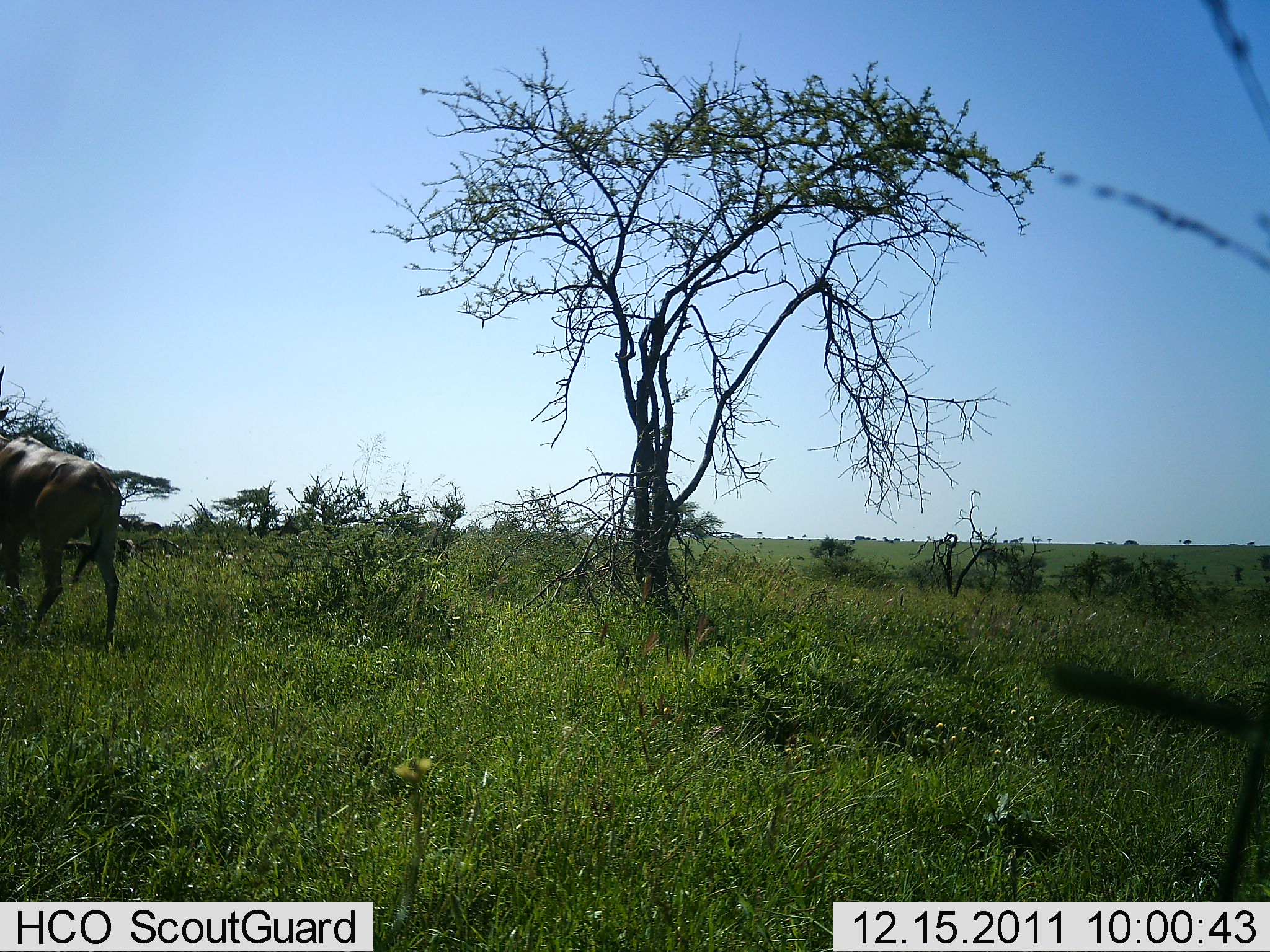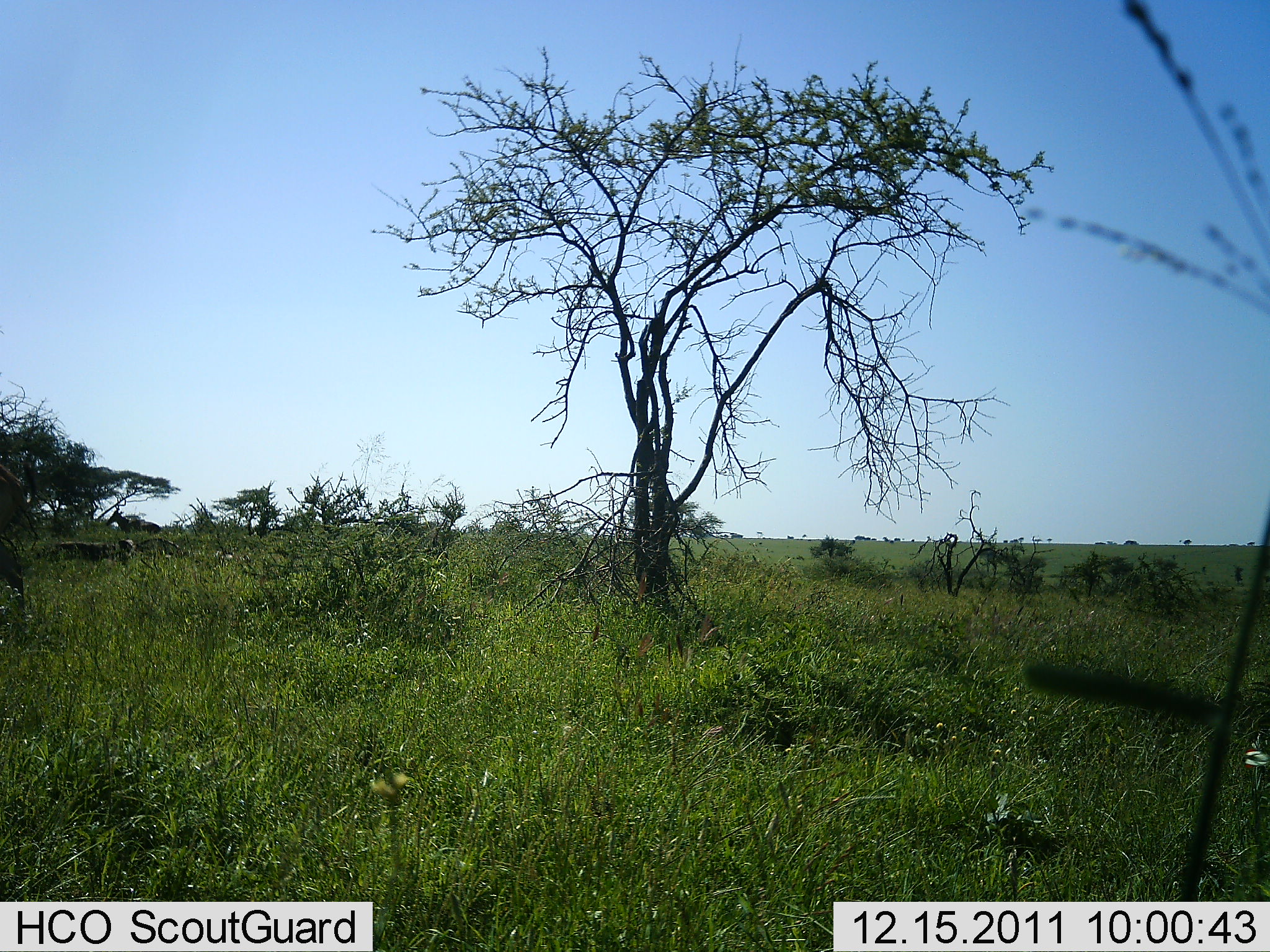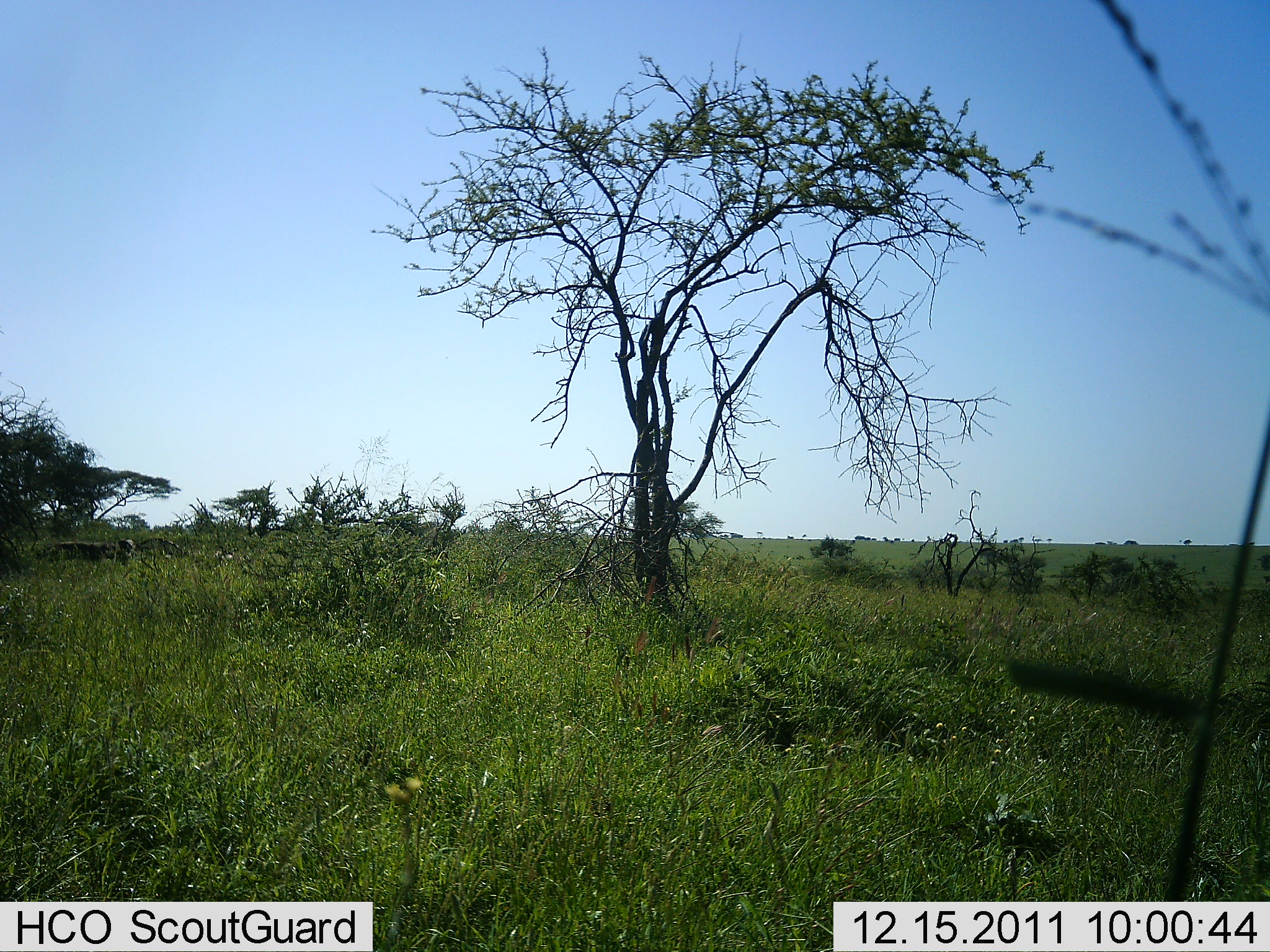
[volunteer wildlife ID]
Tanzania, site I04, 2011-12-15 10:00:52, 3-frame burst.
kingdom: Animalia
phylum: Chordata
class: Mammalia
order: Artiodactyla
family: Bovidae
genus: Connochaetes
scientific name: Connochaetes taurinus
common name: blue wildebeest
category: wildebeest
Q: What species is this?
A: Wildebeest (blue wildebeest) (Connochaetes taurinus).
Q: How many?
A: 1.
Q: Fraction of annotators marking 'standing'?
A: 0%.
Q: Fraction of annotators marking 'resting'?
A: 0%.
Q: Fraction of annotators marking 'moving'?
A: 100%.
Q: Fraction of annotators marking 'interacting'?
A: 0%.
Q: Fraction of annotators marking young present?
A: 0%.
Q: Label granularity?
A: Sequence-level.